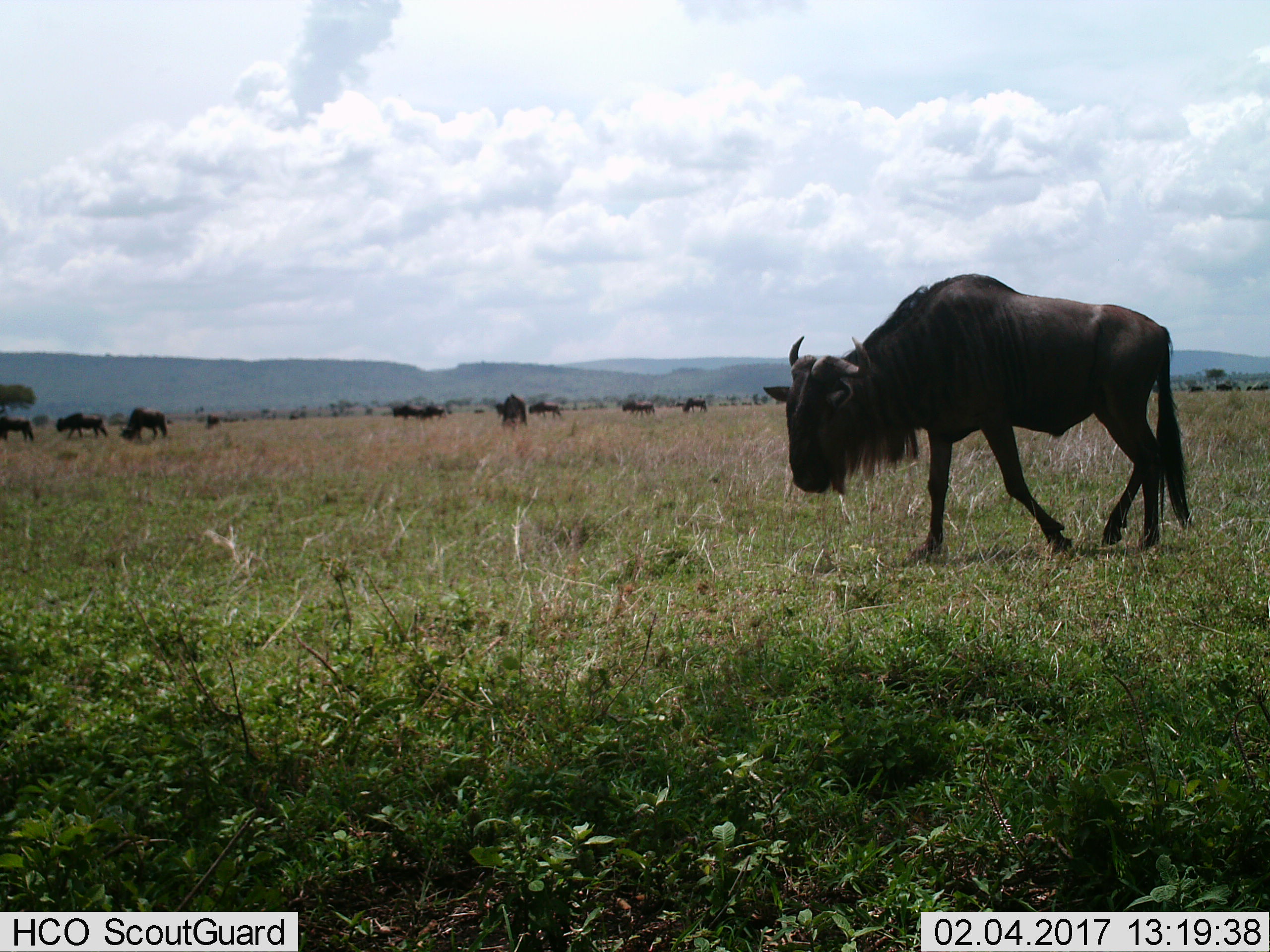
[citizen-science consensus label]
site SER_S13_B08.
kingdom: Animalia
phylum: Chordata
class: Mammalia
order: Artiodactyla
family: Bovidae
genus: Connochaetes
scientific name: Connochaetes taurinus taurinus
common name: blue wildebeest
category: wildebeestblue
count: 11-50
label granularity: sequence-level